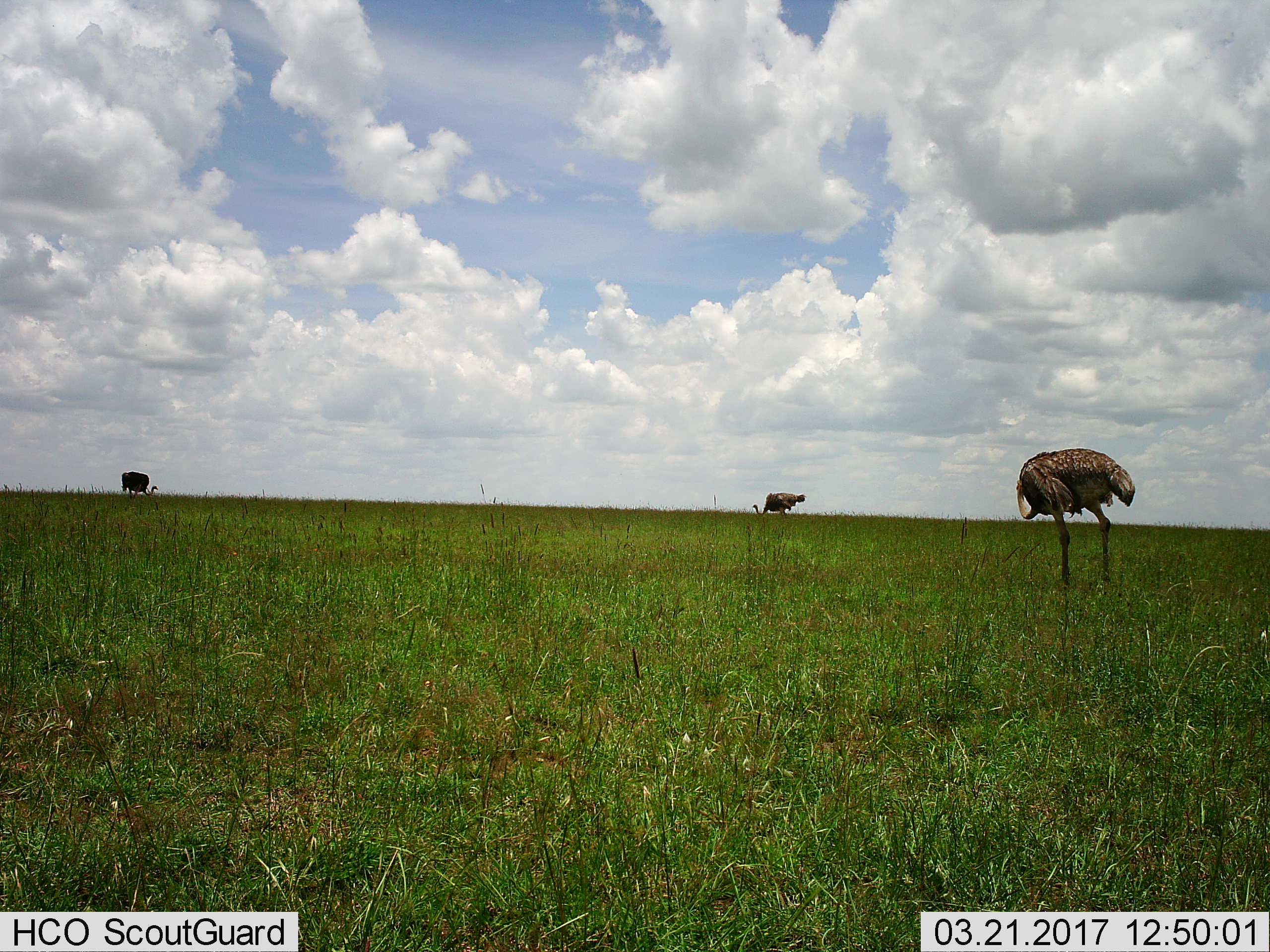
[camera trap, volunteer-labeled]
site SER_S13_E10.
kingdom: Animalia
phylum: Chordata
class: Aves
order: Struthioniformes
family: Struthionidae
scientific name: Struthionidae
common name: ostrich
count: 3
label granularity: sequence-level